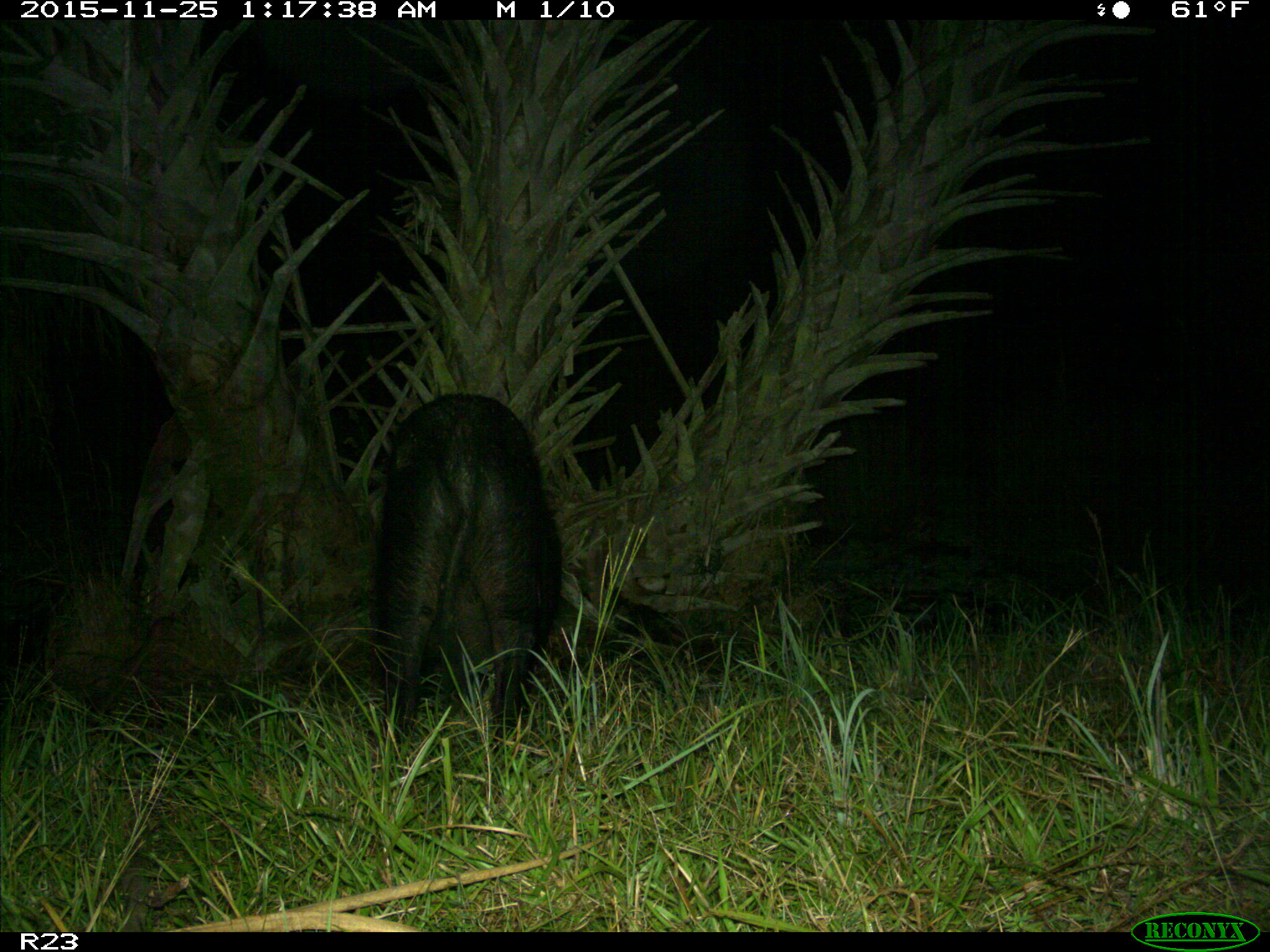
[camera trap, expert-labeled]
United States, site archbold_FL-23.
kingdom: Animalia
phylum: Chordata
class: Mammalia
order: Artiodactyla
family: Suidae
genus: Sus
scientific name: Sus scrofa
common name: wild boar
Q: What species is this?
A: Sus scrofa (wild boar).